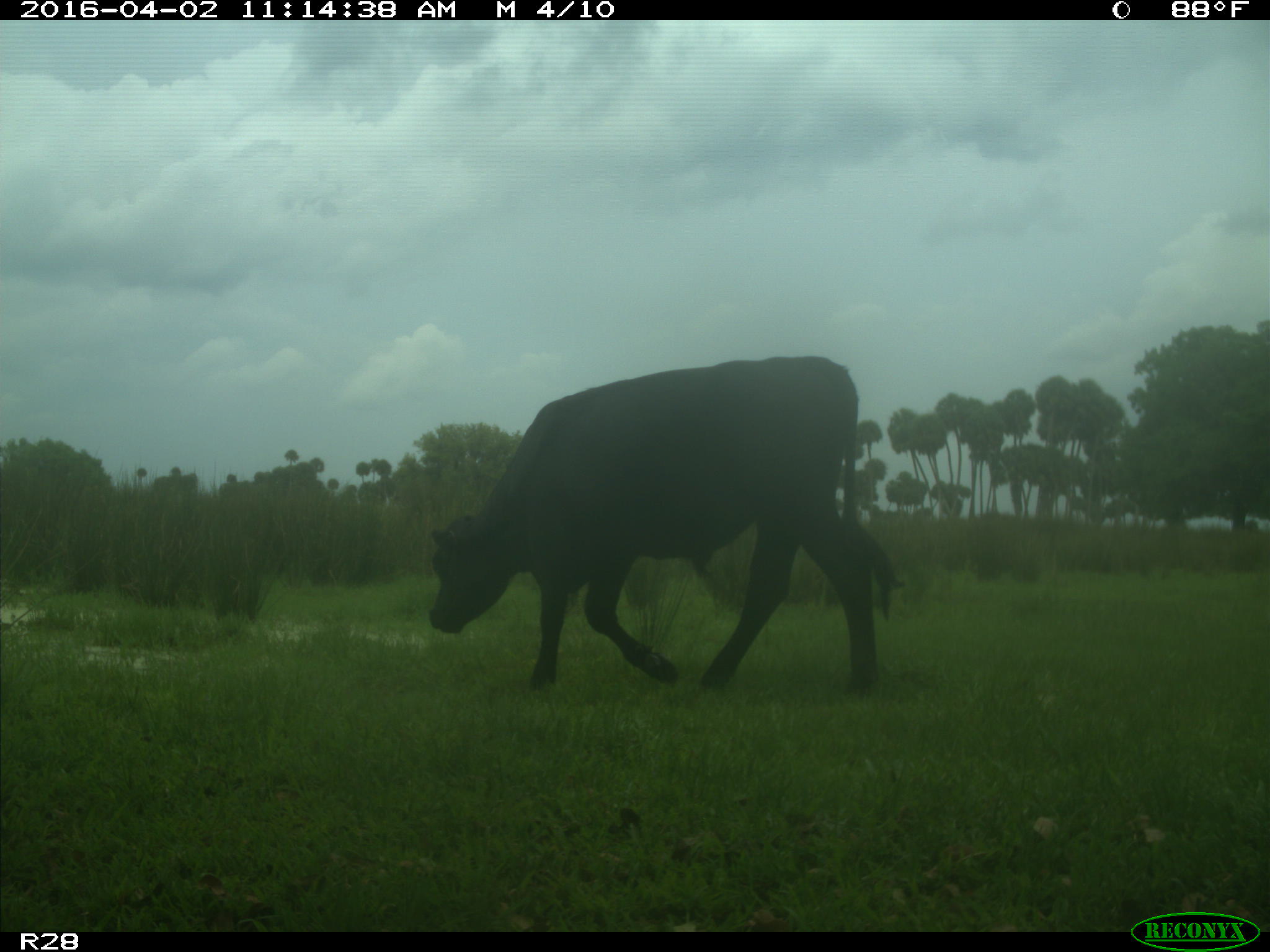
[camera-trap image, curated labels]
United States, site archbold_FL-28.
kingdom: Animalia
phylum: Chordata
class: Mammalia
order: Artiodactyla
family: Bovidae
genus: Bos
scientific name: Bos taurus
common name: domestic cow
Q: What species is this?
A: Bos taurus (domestic cow).